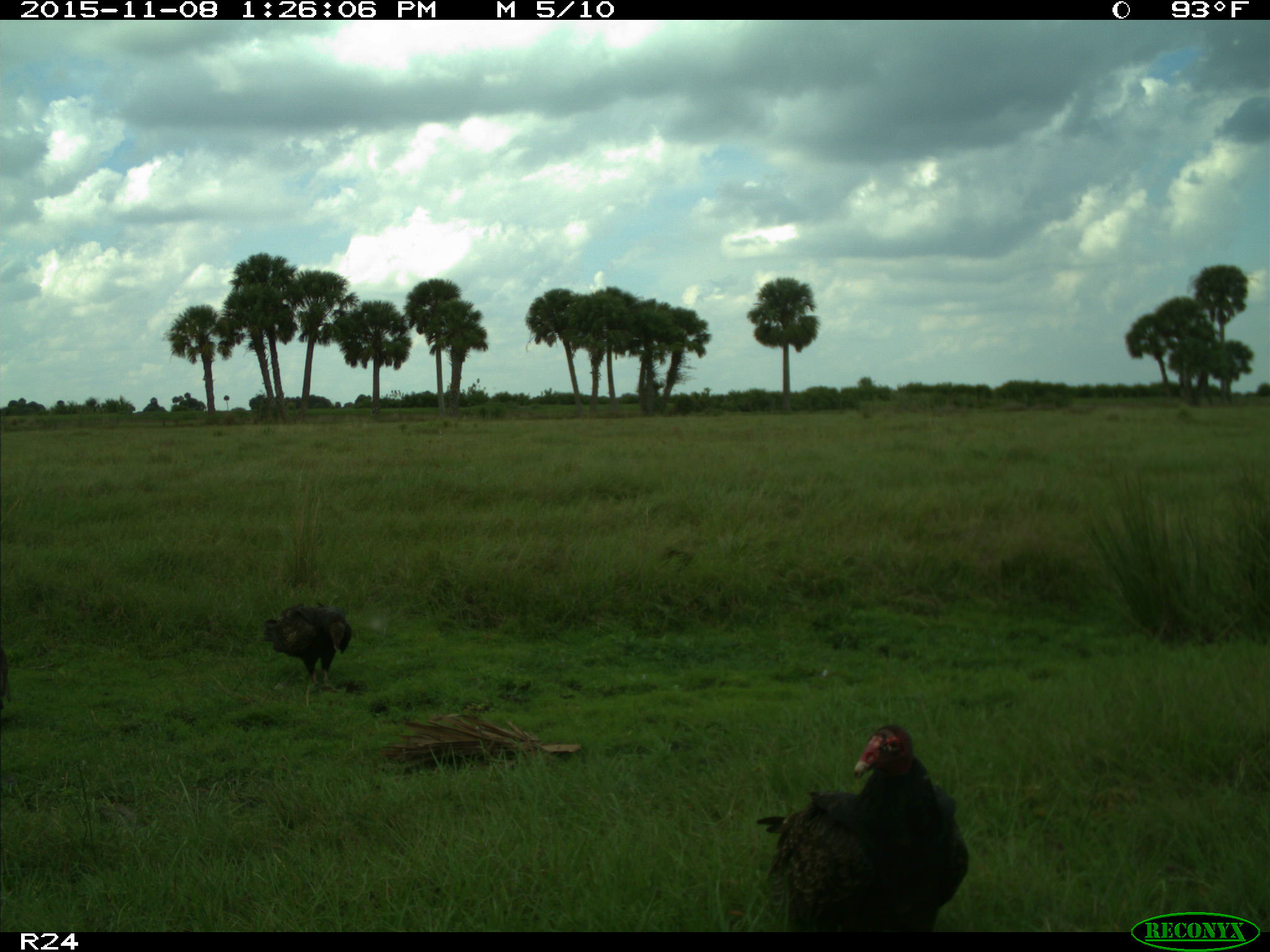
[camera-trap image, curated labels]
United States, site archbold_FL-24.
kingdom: Animalia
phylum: Chordata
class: Aves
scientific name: Aves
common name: birds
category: unidentified bird